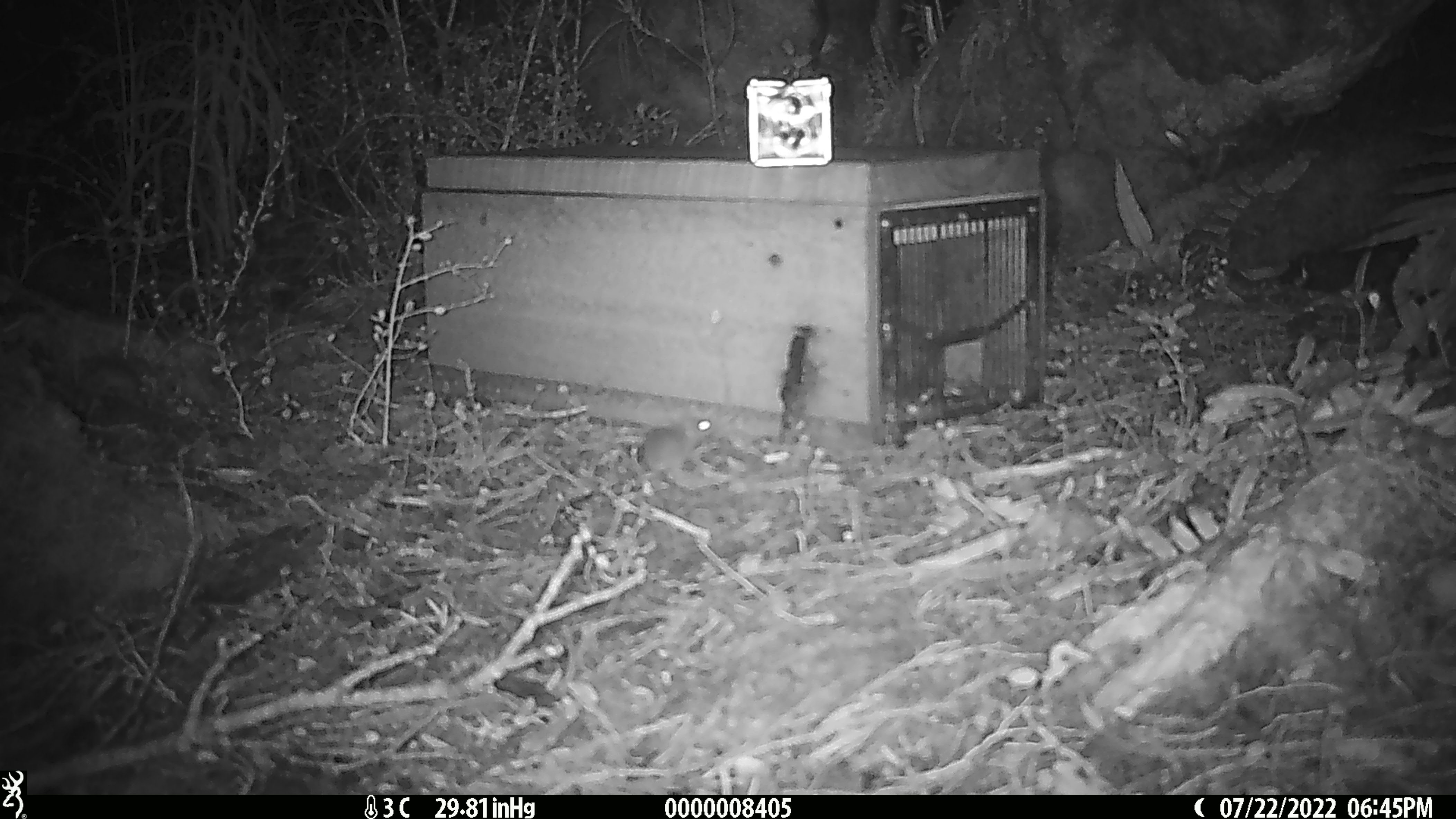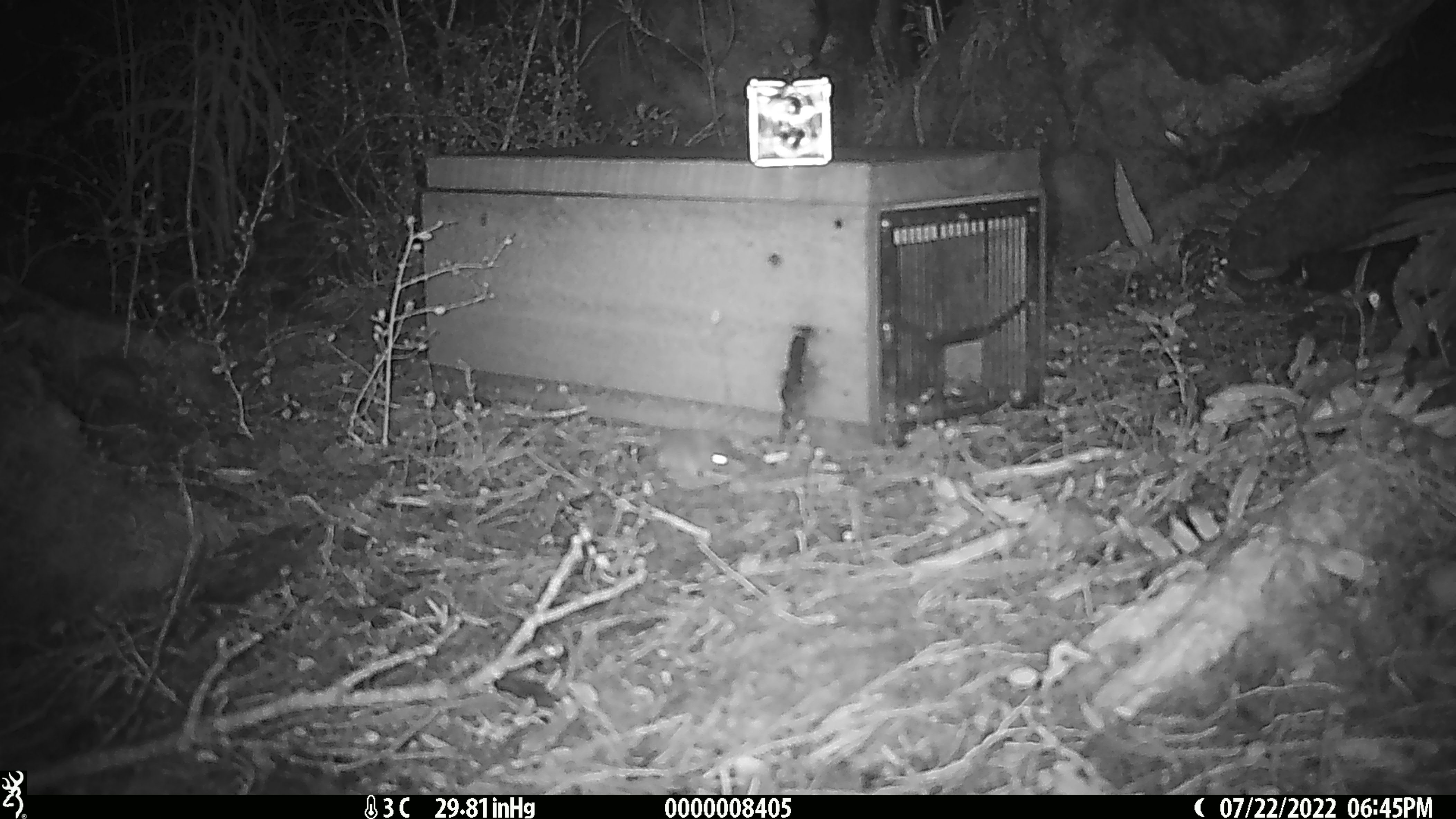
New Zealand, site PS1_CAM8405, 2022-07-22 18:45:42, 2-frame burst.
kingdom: Animalia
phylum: Chordata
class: Mammalia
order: Rodentia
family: Muridae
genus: Mus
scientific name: Mus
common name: mouse